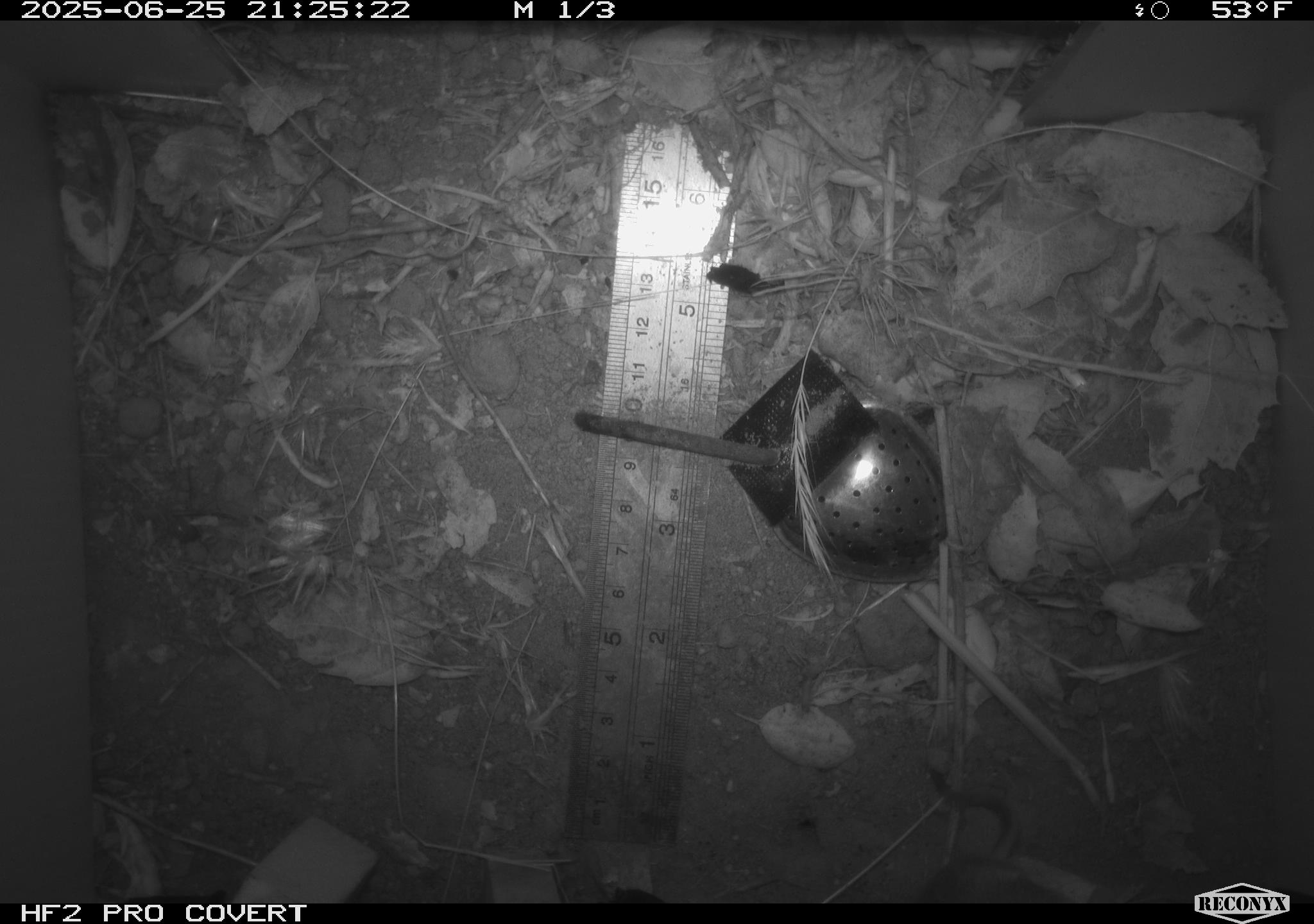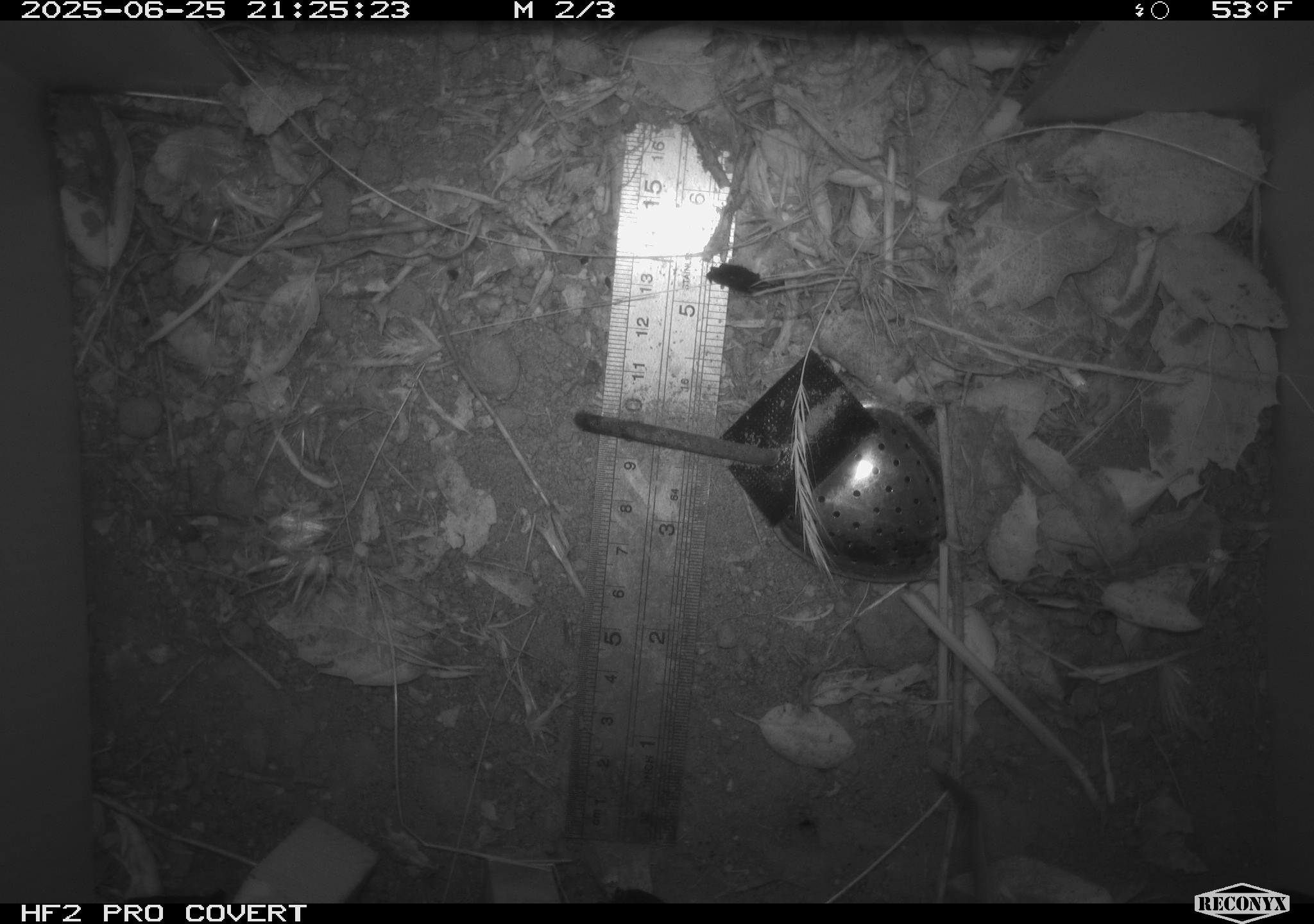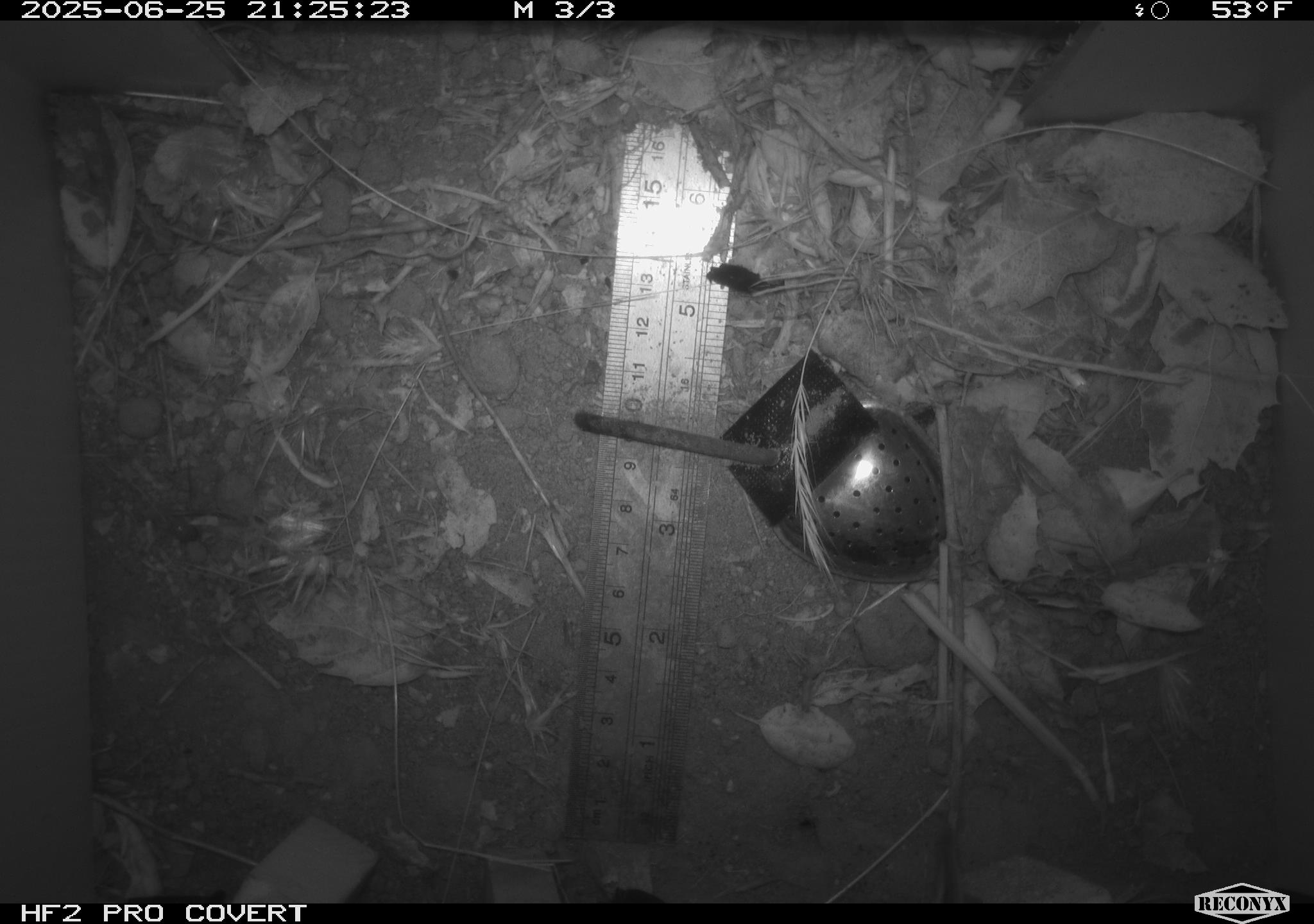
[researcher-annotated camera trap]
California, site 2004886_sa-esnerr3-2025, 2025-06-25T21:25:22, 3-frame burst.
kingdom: Animalia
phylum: Chordata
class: Mammalia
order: Rodentia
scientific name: Rodentia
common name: rodent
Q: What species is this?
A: Rodent (Rodentia).